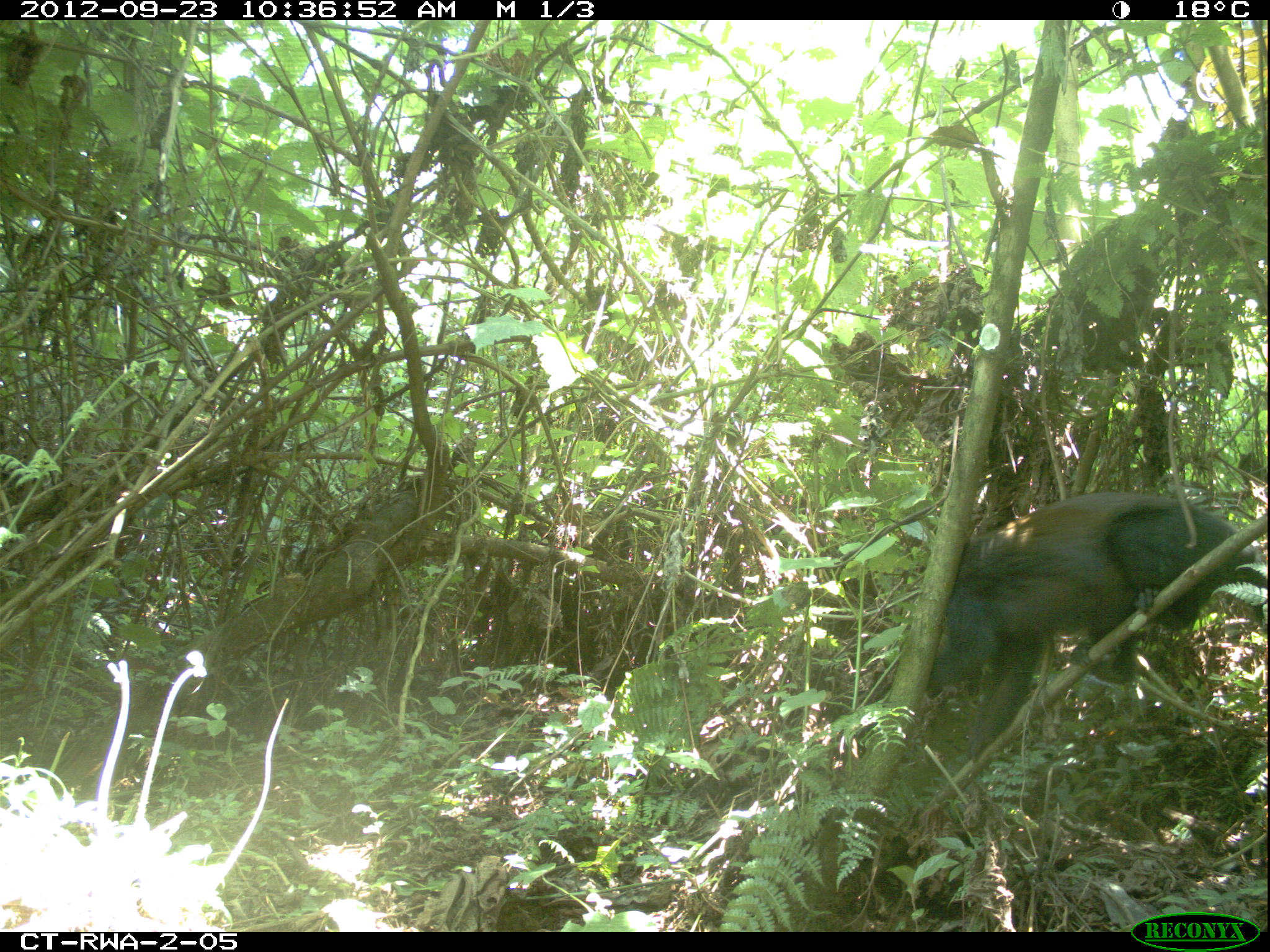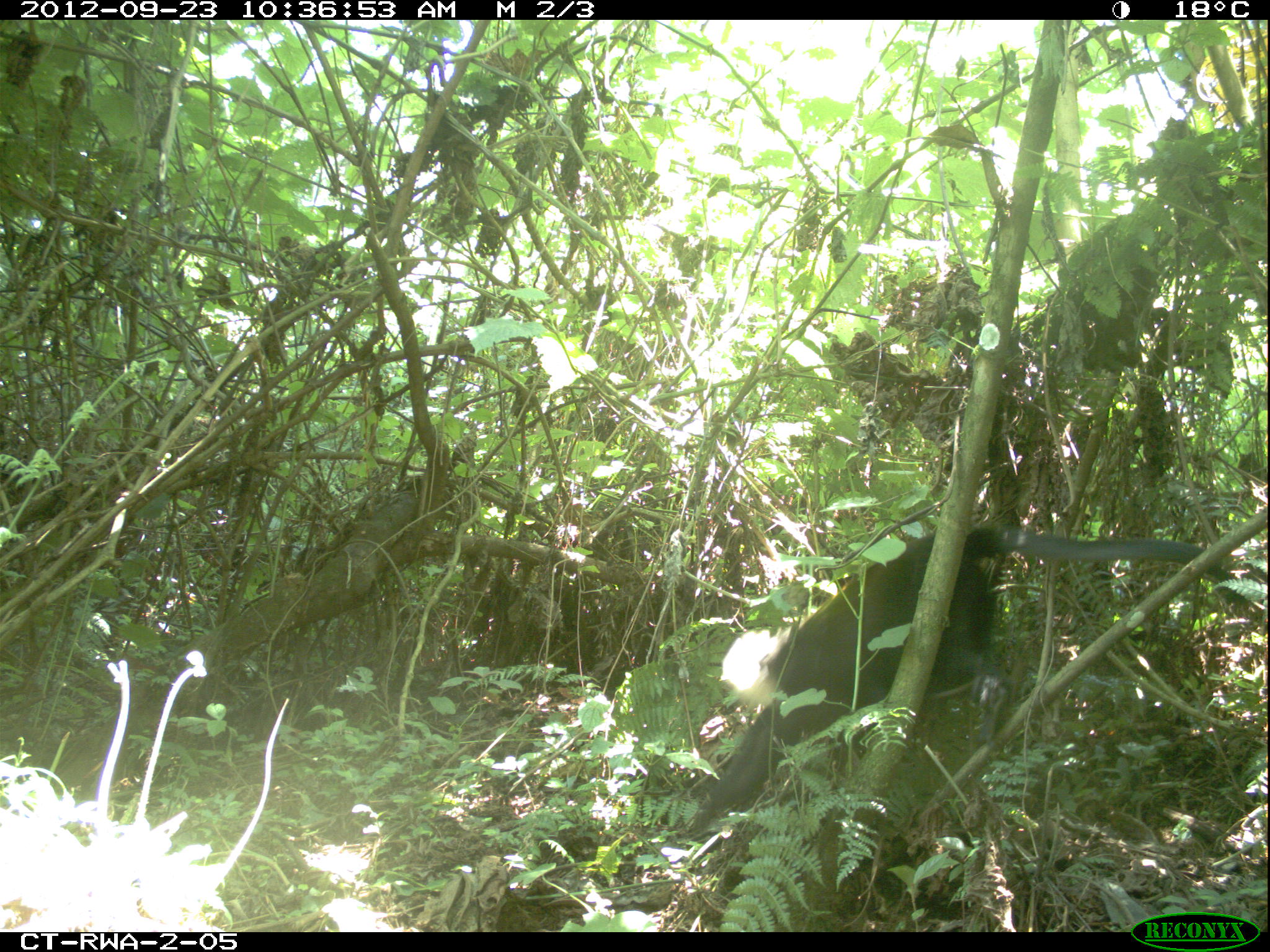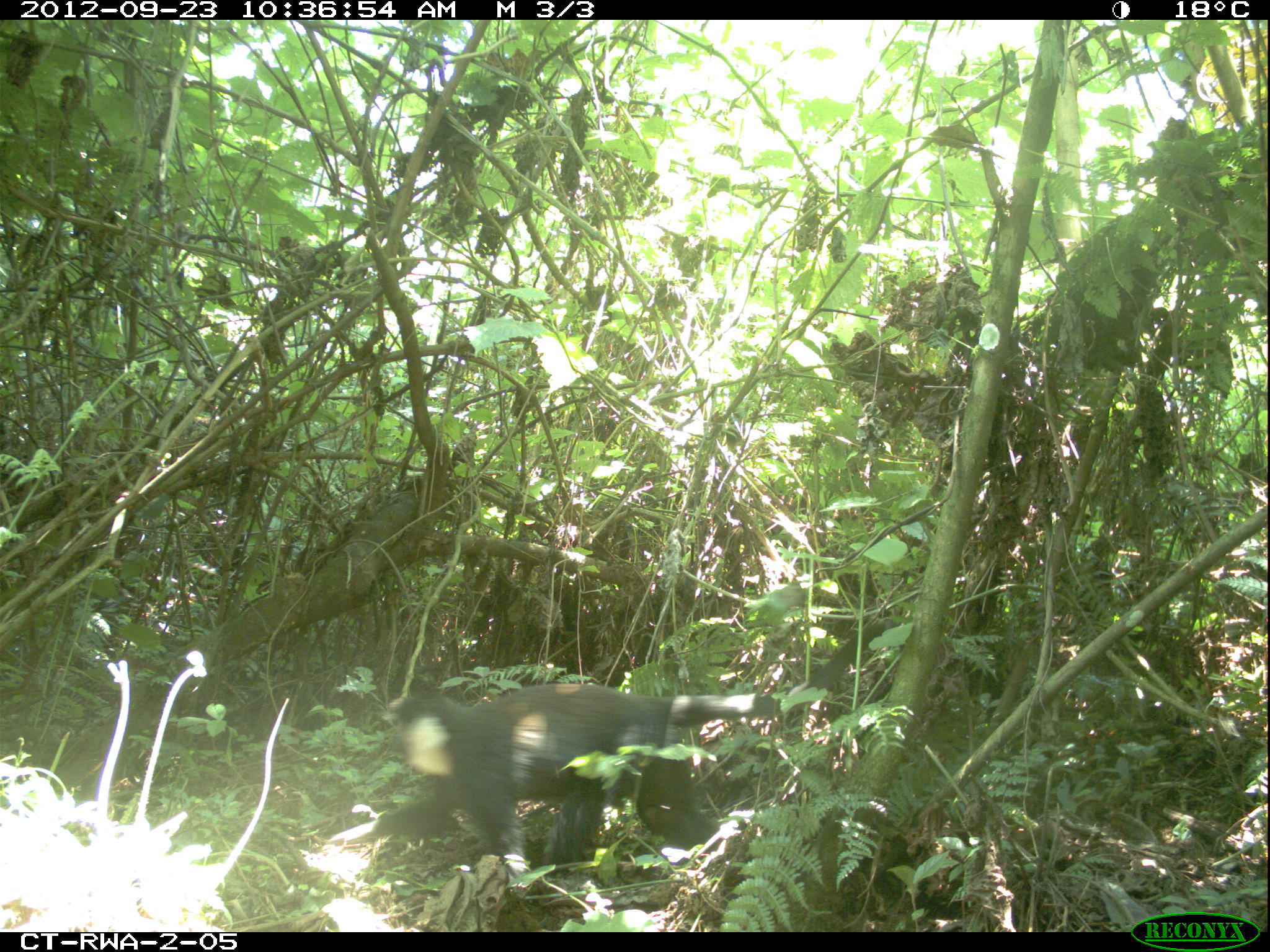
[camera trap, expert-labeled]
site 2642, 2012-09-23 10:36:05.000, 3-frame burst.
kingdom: Animalia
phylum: Chordata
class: Mammalia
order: Primates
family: Cercopithecidae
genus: Allochrocebus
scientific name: Allochrocebus lhoesti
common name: l'hoest's monkey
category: cercopithecus lhoesti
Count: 1.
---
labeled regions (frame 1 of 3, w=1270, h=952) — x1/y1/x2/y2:
cercopithecus lhoesti: 926/490/1270/762